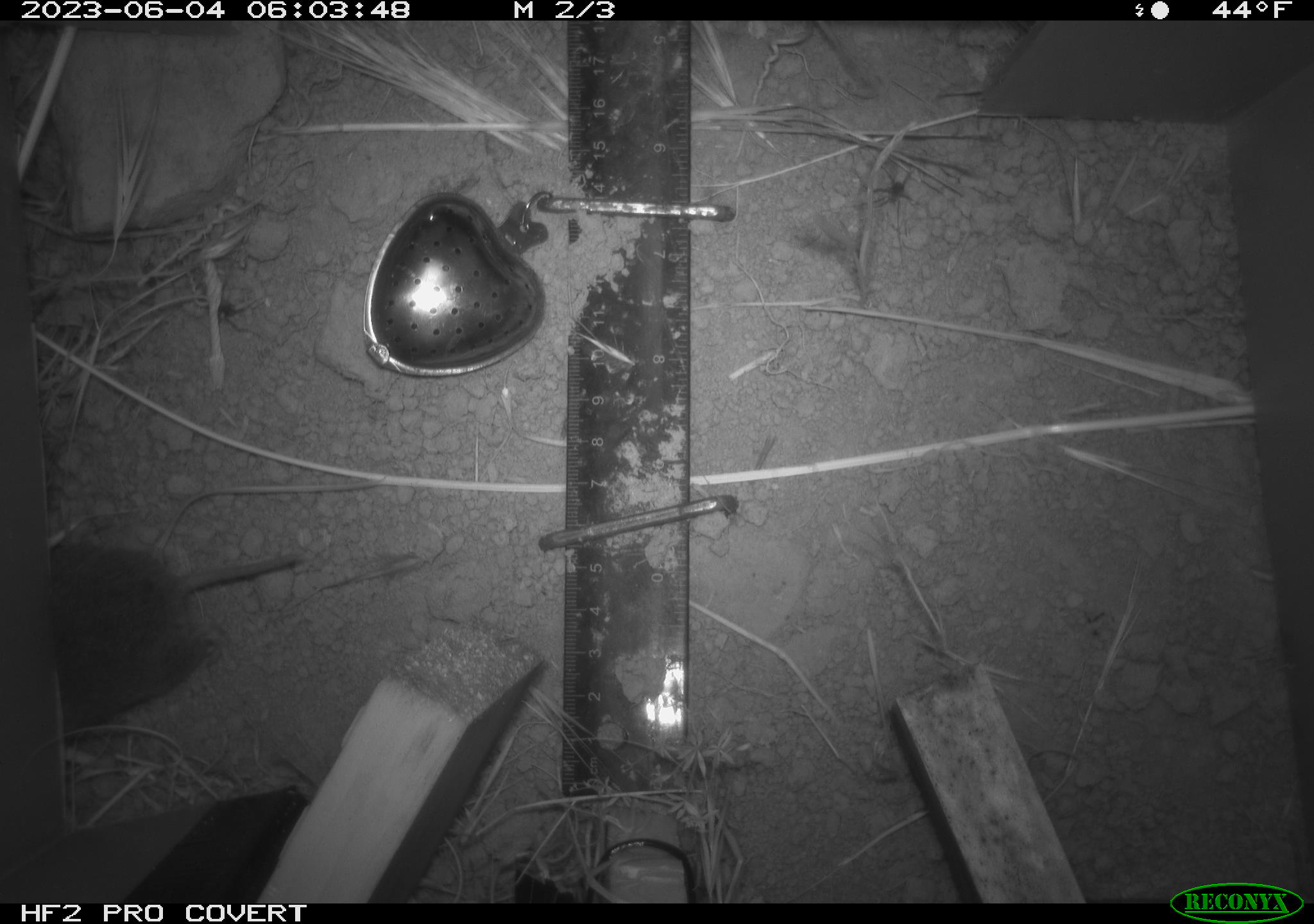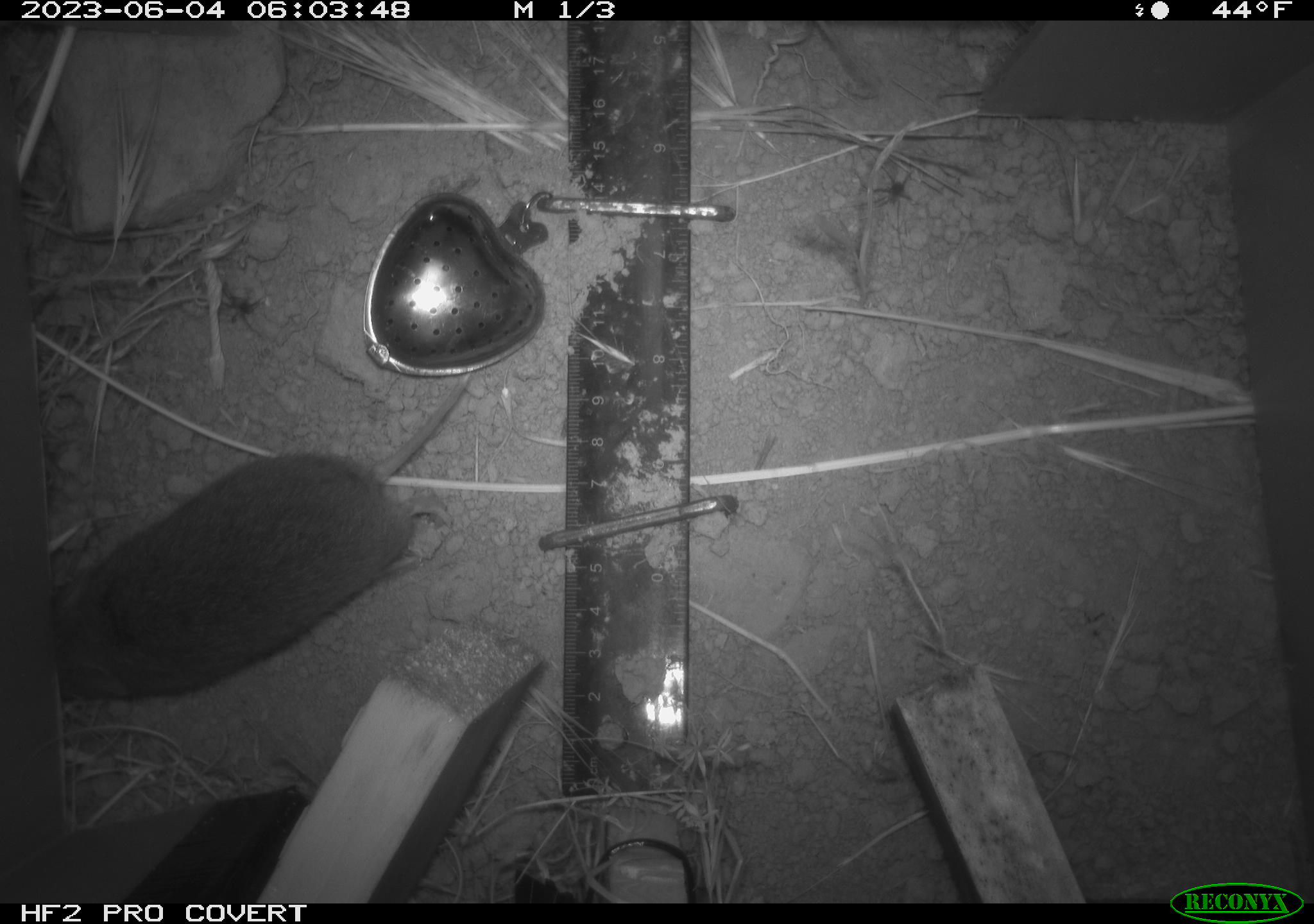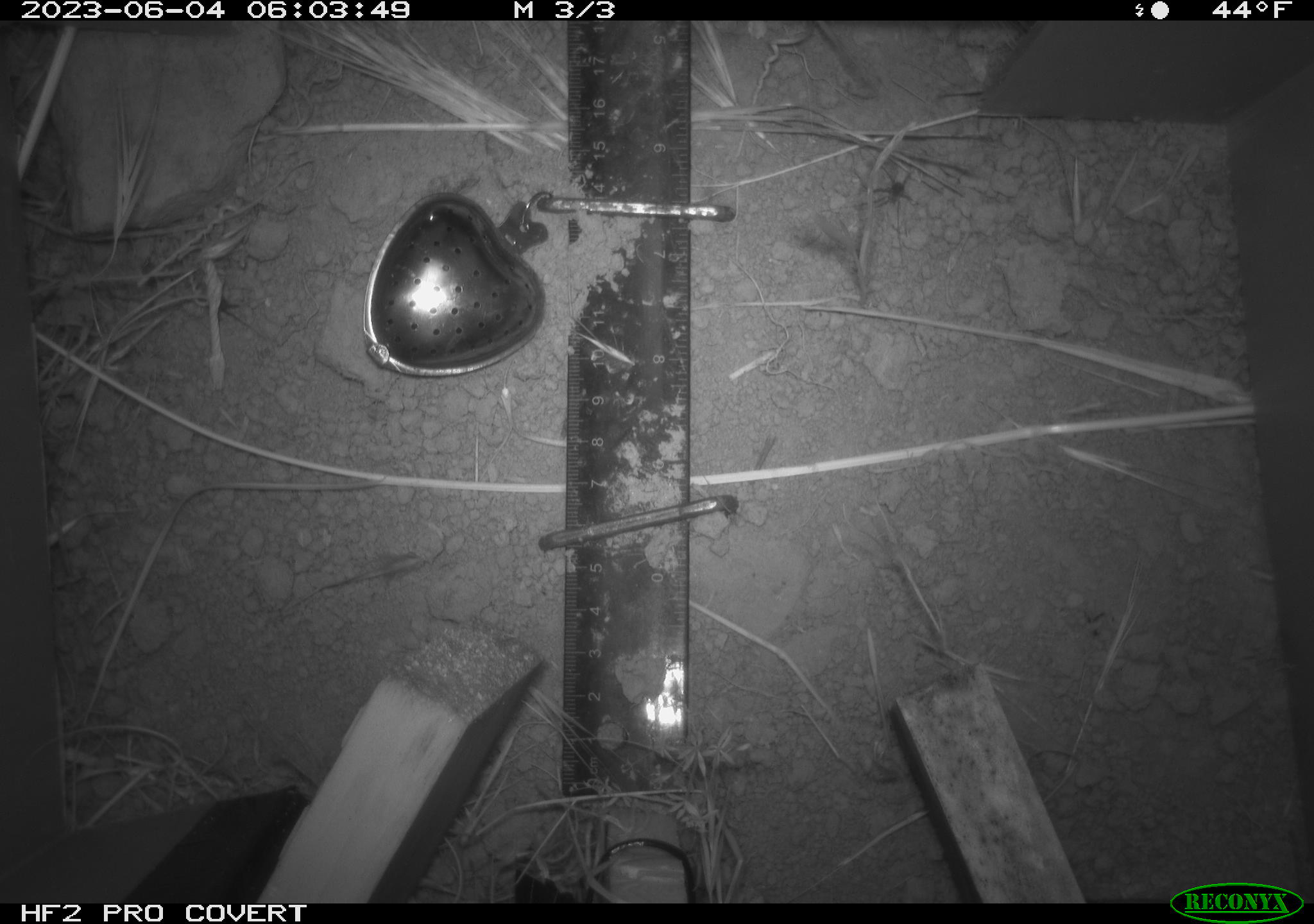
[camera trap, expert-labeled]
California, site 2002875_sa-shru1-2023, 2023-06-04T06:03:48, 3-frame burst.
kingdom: Animalia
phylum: Chordata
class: Mammalia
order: Rodentia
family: Cricetidae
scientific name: Arvicolinae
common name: voles, lemmings, and muskrats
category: arvicolinae subfamily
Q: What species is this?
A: Arvicolinae subfamily (voles, lemmings, and muskrats) (Arvicolinae).